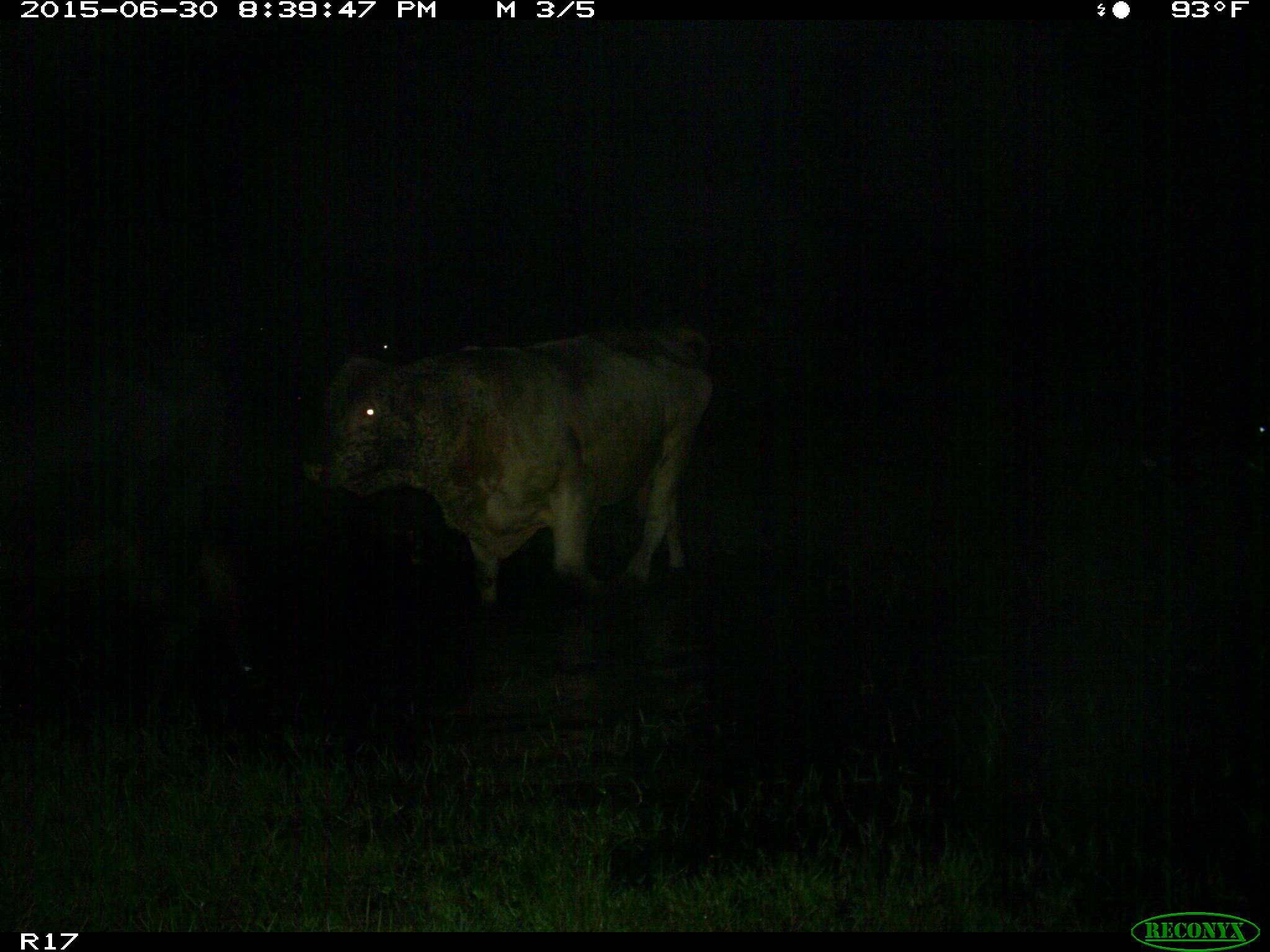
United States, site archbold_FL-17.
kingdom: Animalia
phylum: Chordata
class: Mammalia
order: Artiodactyla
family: Bovidae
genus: Bos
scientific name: Bos taurus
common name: domestic cow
Bos taurus (domestic cow).